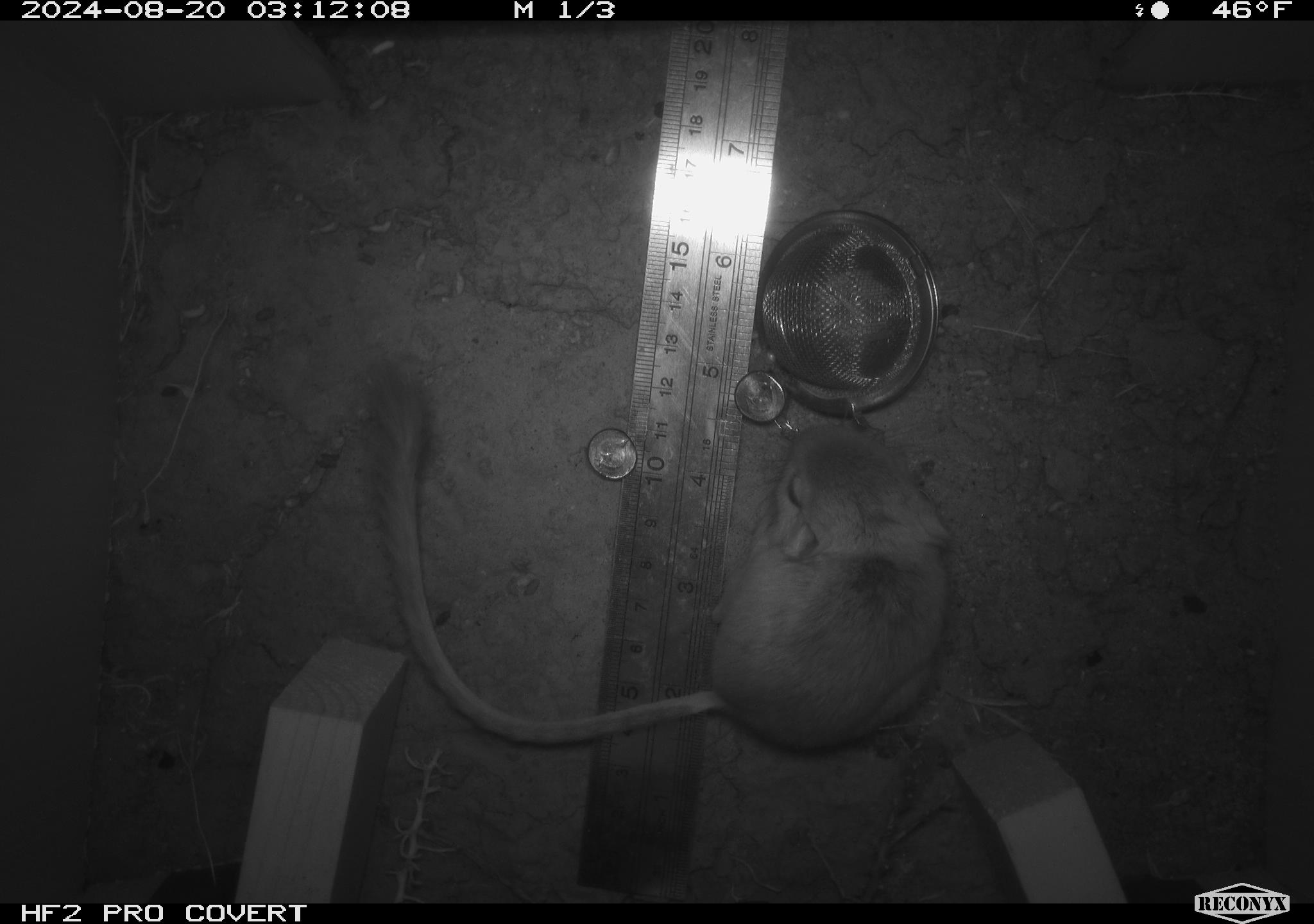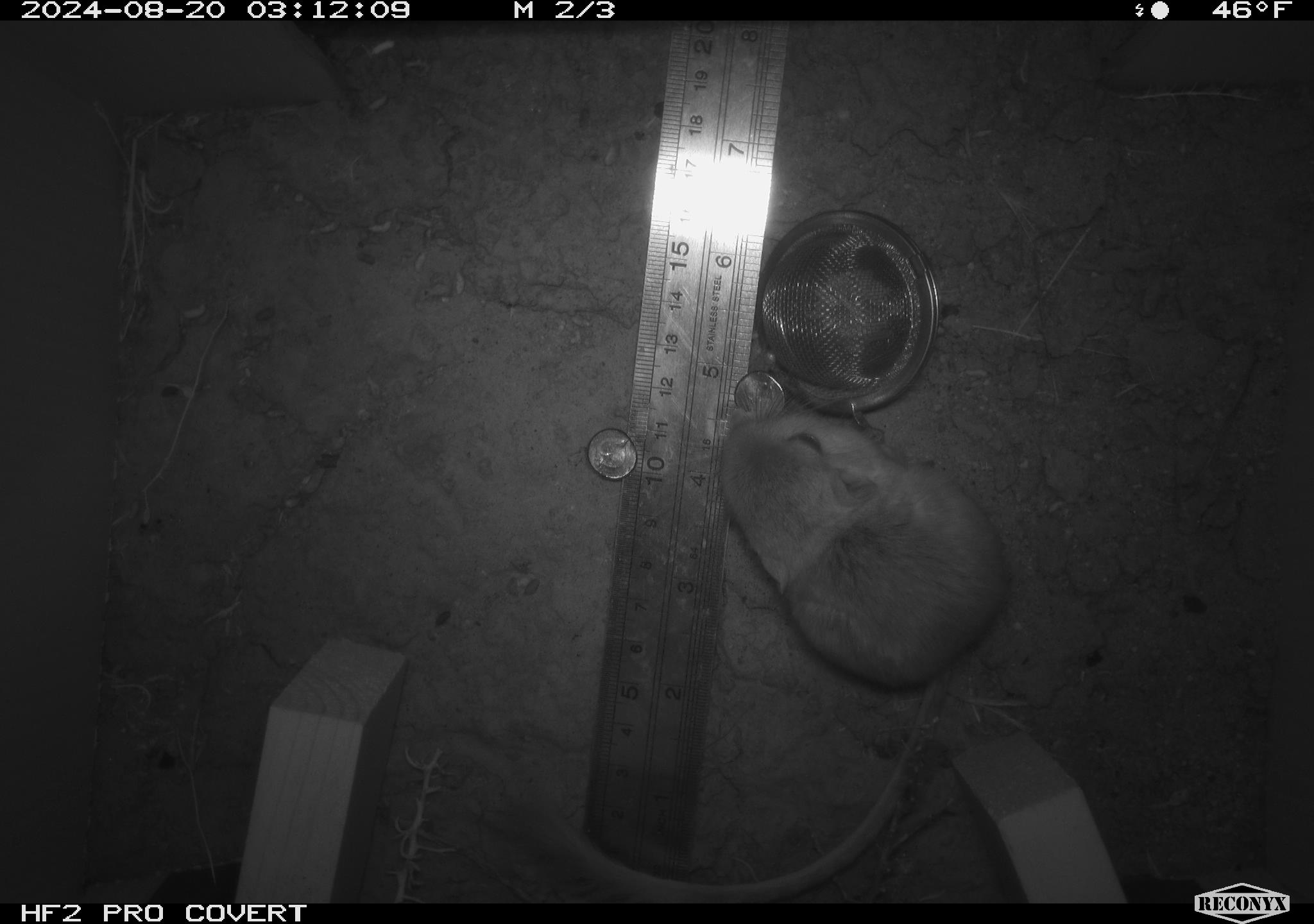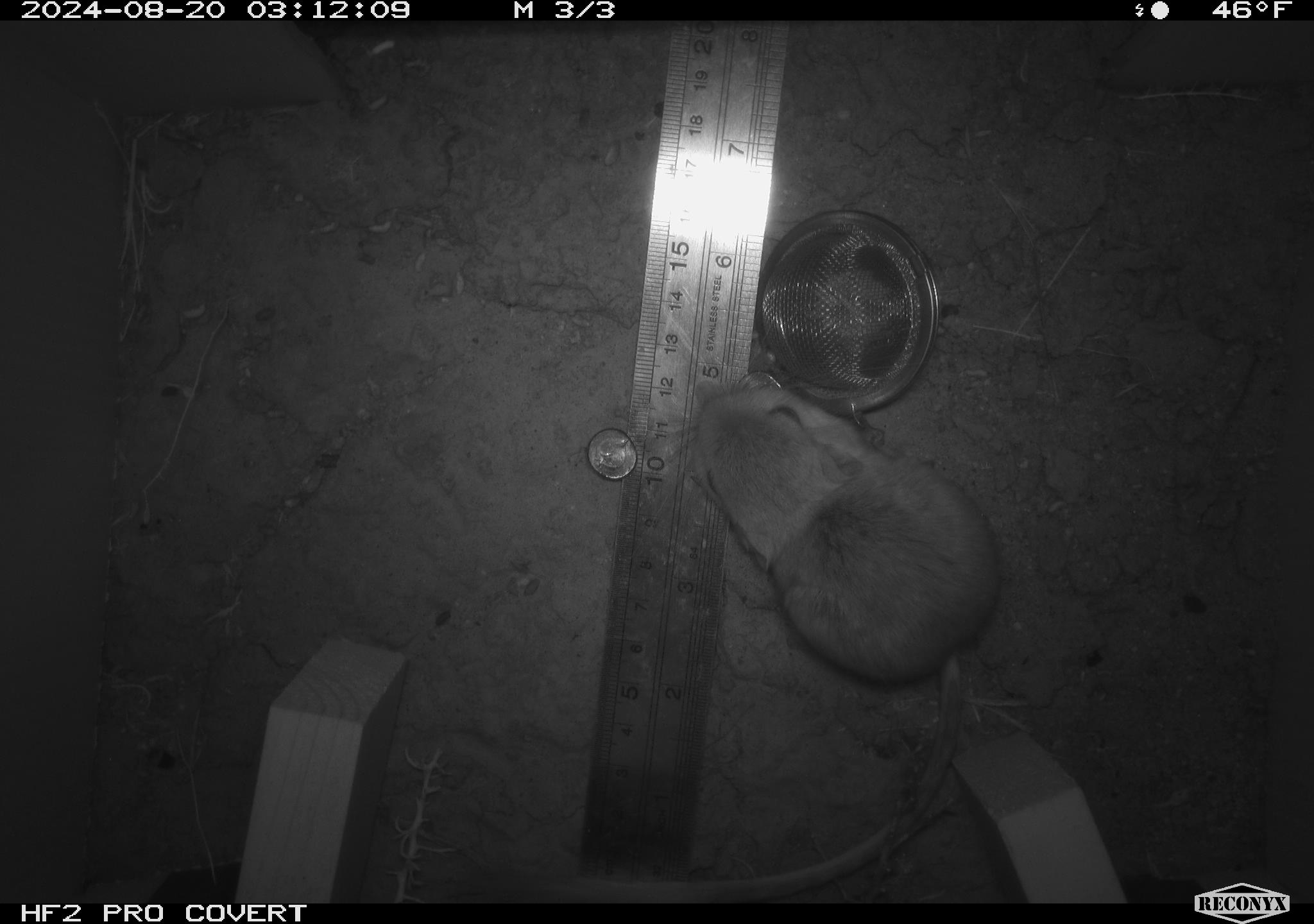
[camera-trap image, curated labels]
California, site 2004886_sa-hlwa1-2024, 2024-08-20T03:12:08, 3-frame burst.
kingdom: Animalia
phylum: Chordata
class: Mammalia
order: Rodentia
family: Heteromyidae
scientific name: Heteromyidae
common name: kangaroo rats and pocket mice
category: heteromyidae family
Heteromyidae family (kangaroo rats and pocket mice) (Heteromyidae).